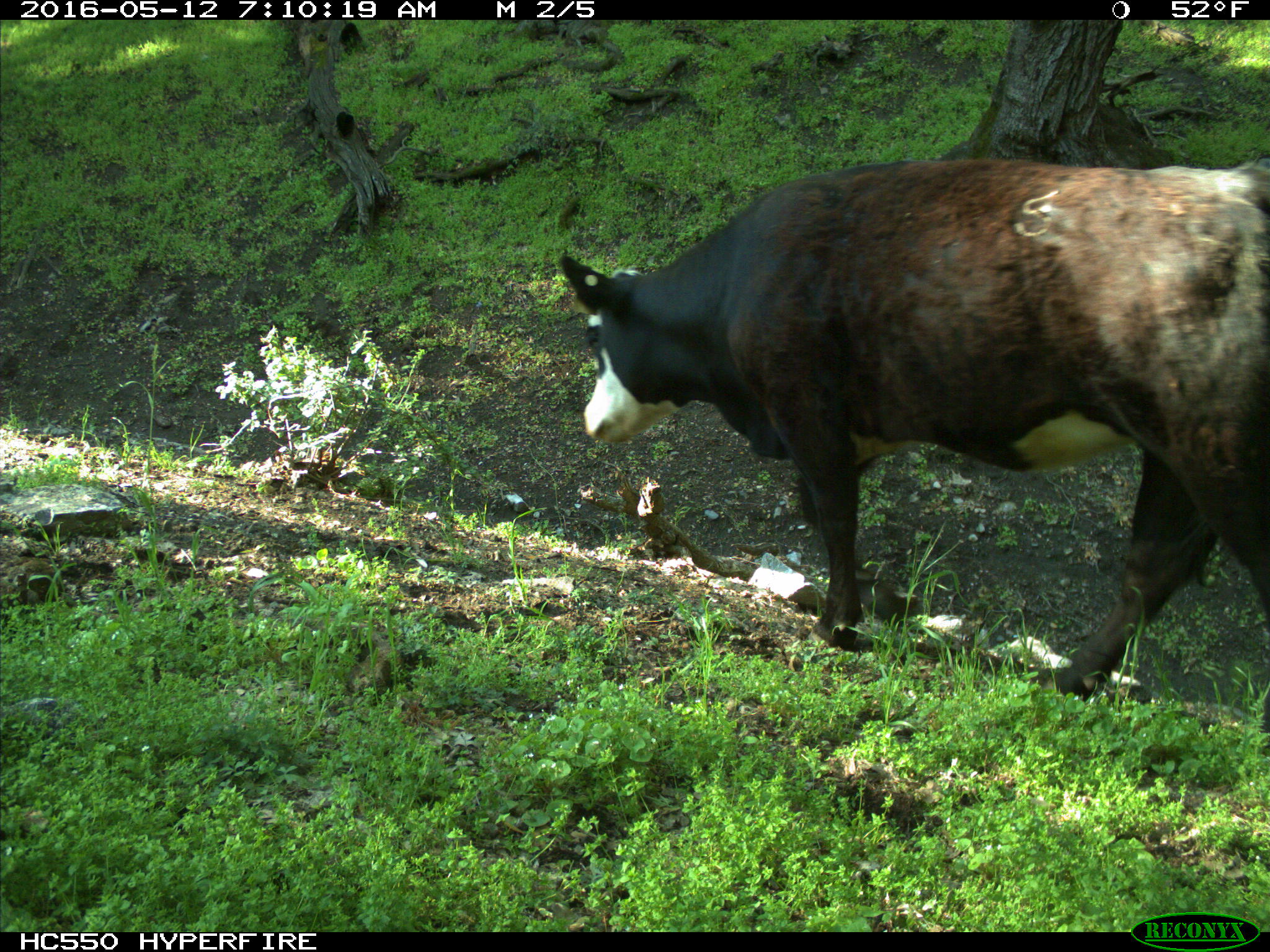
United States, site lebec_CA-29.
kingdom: Animalia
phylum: Chordata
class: Mammalia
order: Artiodactyla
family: Bovidae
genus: Bos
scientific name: Bos taurus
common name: domestic cow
Bos taurus (domestic cow).